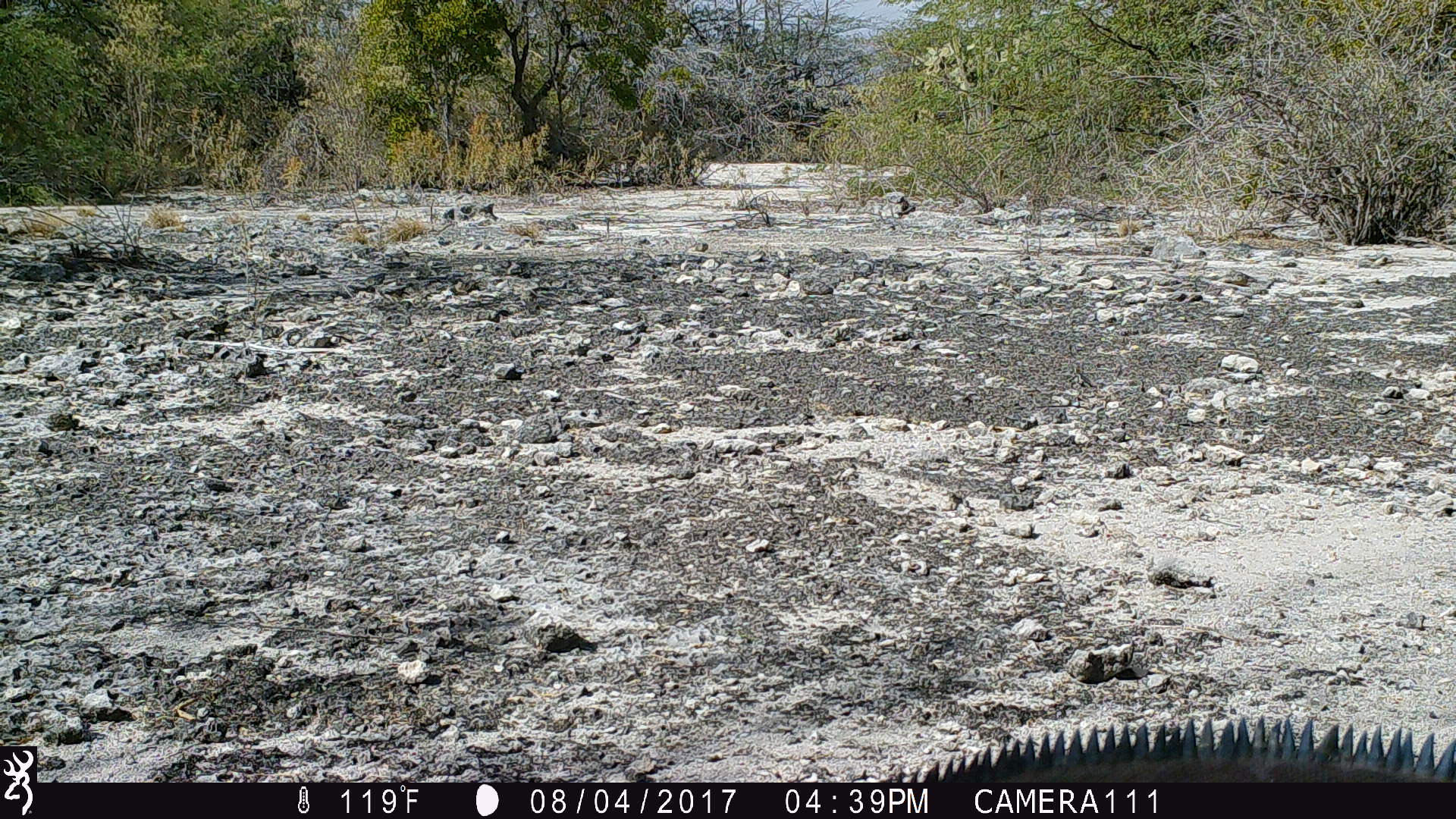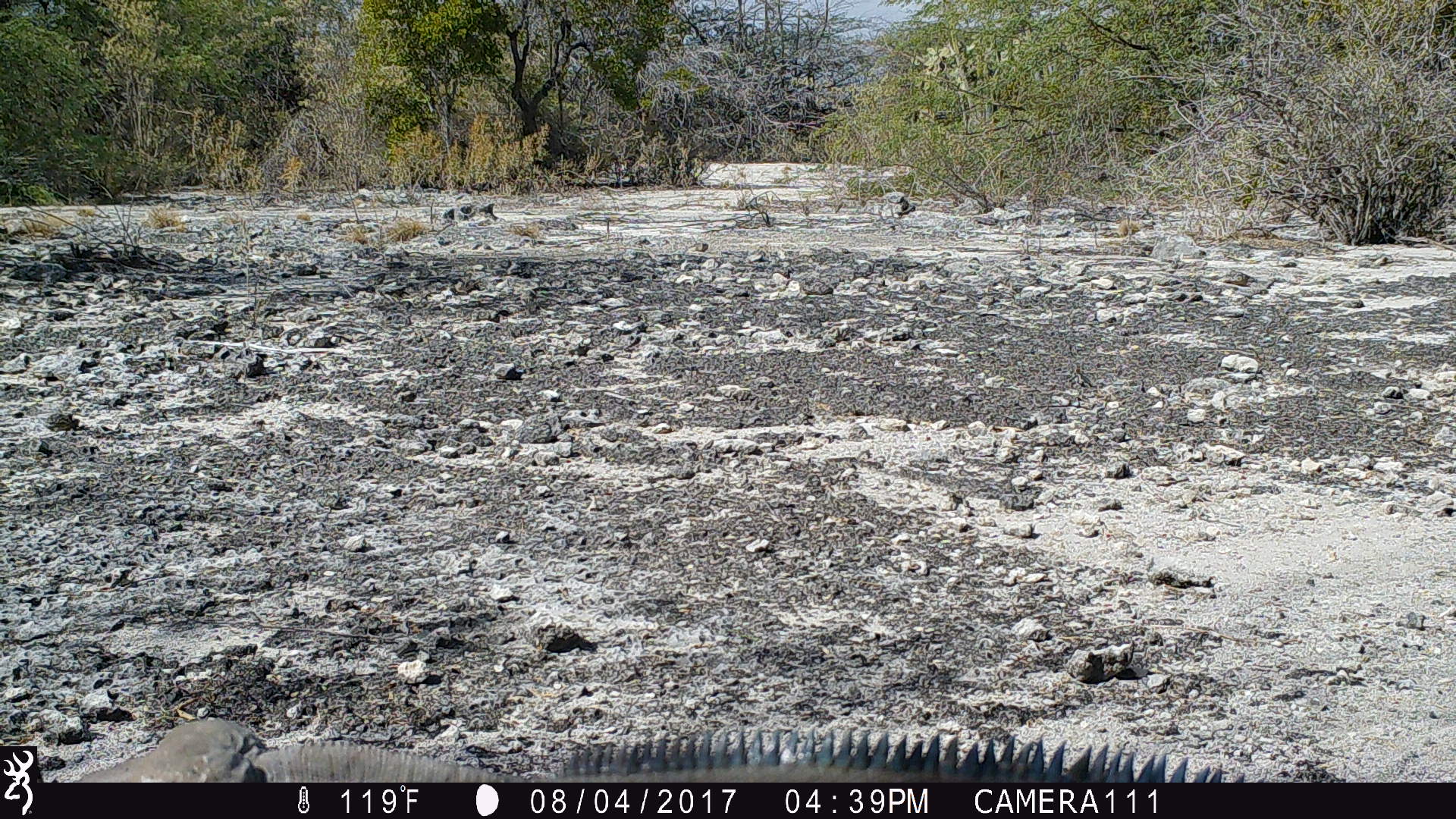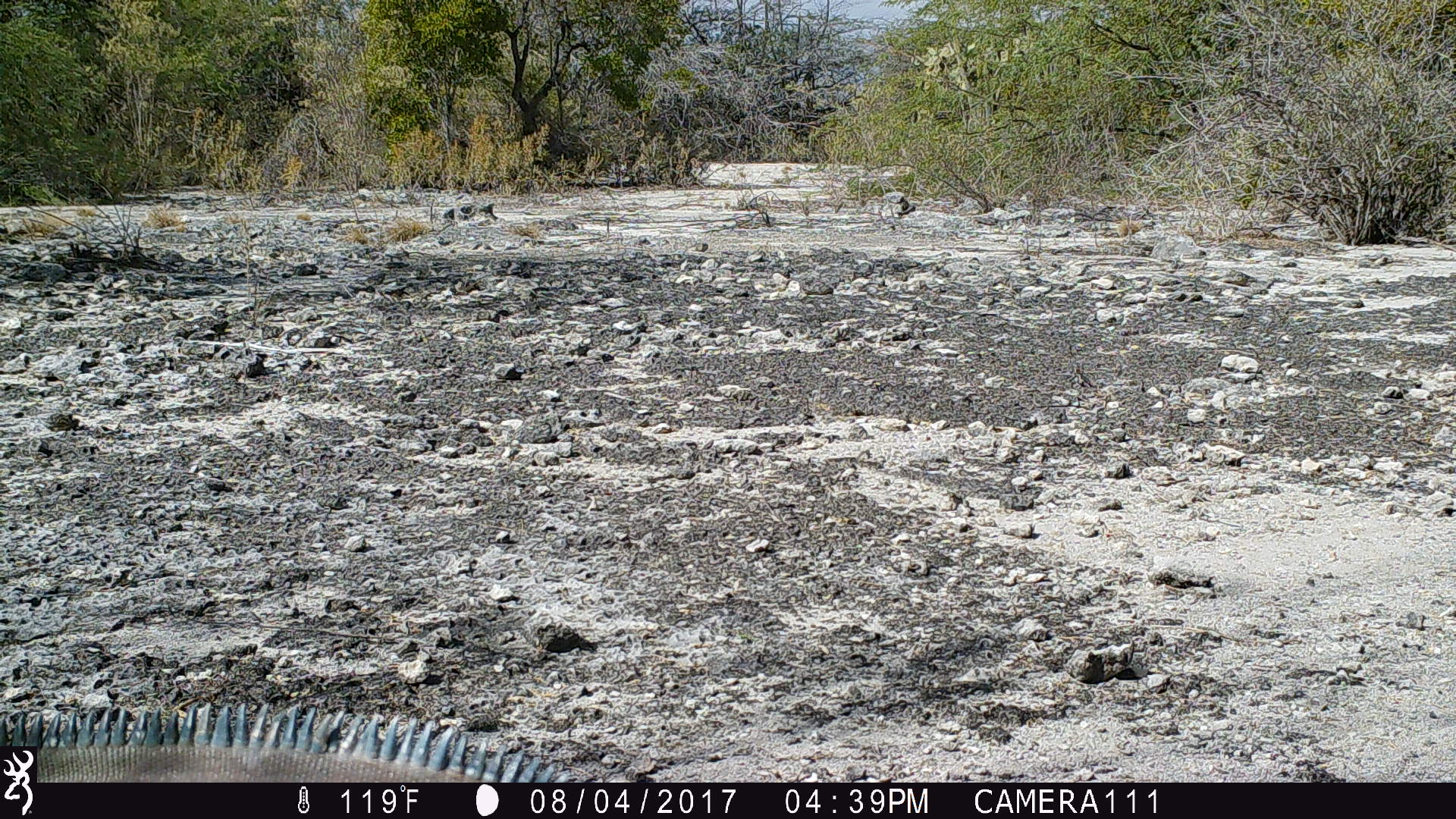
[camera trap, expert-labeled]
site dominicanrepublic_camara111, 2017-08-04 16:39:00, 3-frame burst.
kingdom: Animalia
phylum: Chordata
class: Reptilia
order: Squamata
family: Iguanidae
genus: Iguana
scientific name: Iguana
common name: typical iguanas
Iguana (typical iguanas).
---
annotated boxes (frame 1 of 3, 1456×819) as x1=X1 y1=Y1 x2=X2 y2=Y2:
iguana: x1=886 y1=719 x2=1456 y2=781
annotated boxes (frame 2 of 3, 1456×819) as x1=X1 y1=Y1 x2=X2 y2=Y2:
iguana: x1=77 y1=714 x2=1257 y2=783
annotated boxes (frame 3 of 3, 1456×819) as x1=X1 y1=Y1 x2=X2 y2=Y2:
iguana: x1=21 y1=696 x2=564 y2=783